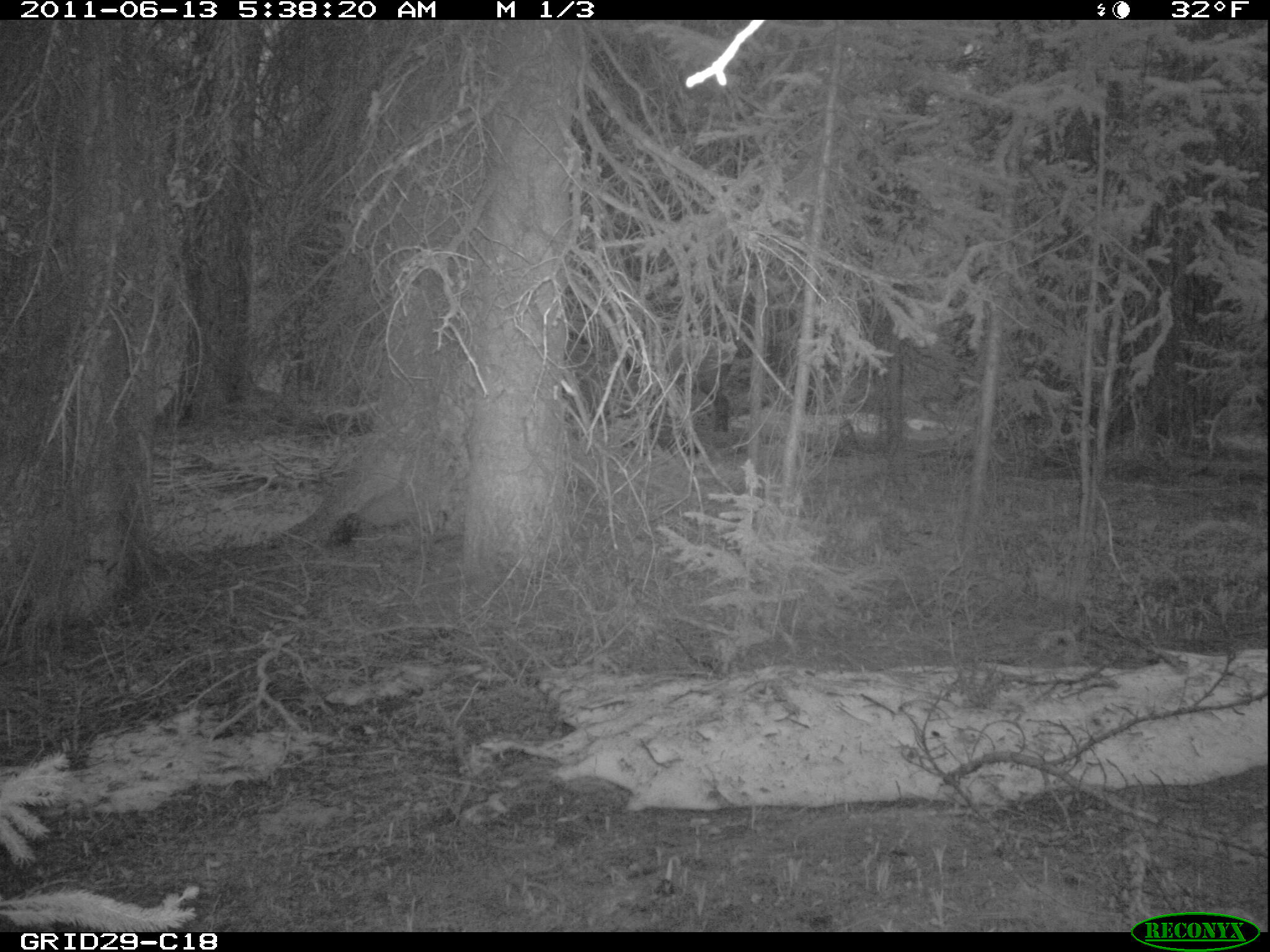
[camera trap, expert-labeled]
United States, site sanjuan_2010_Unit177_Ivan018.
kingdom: Animalia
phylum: Chordata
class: Mammalia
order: Artiodactyla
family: Cervidae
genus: Cervus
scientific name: Cervus elaphus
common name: red deer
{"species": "Cervus elaphus (red deer)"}